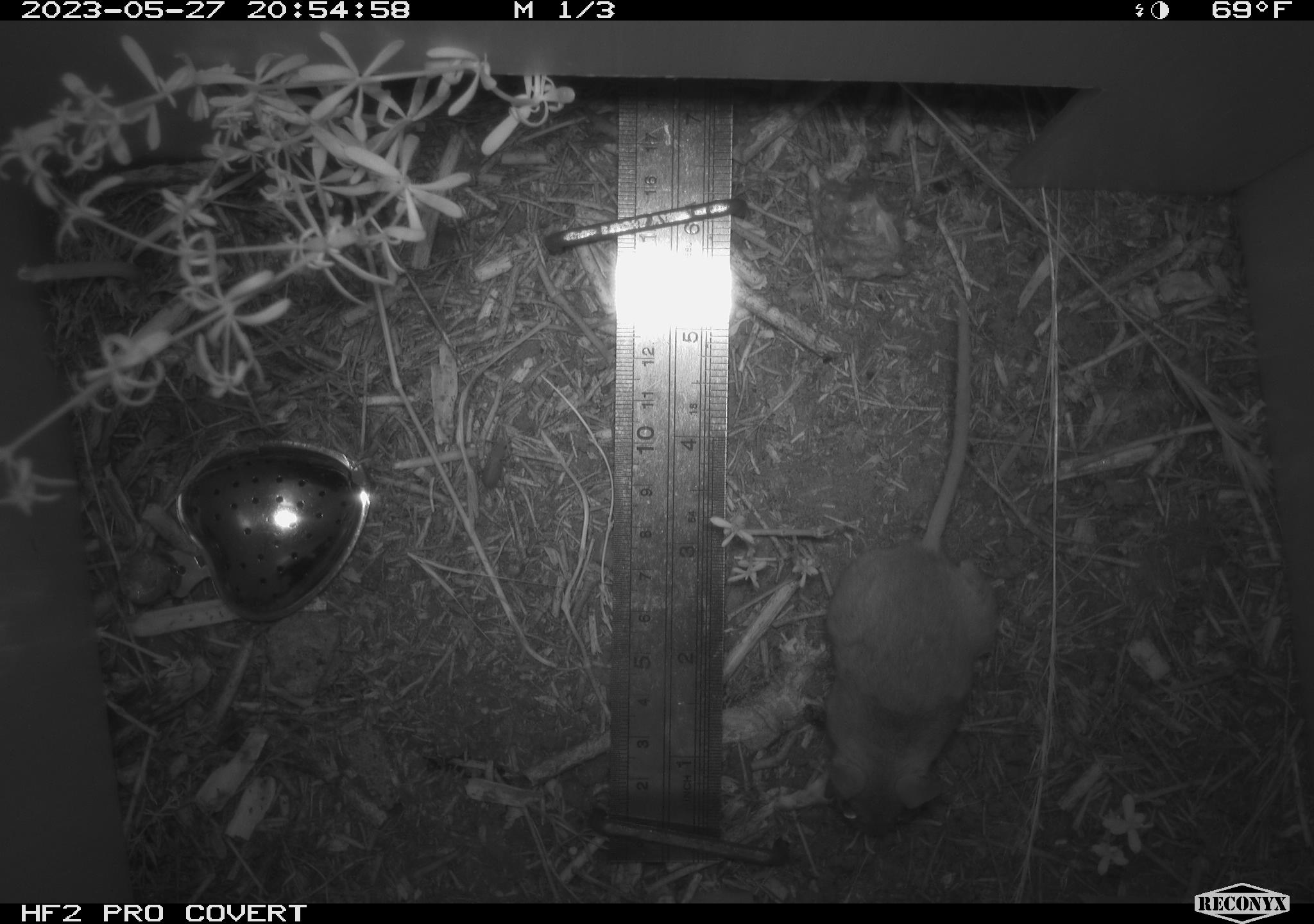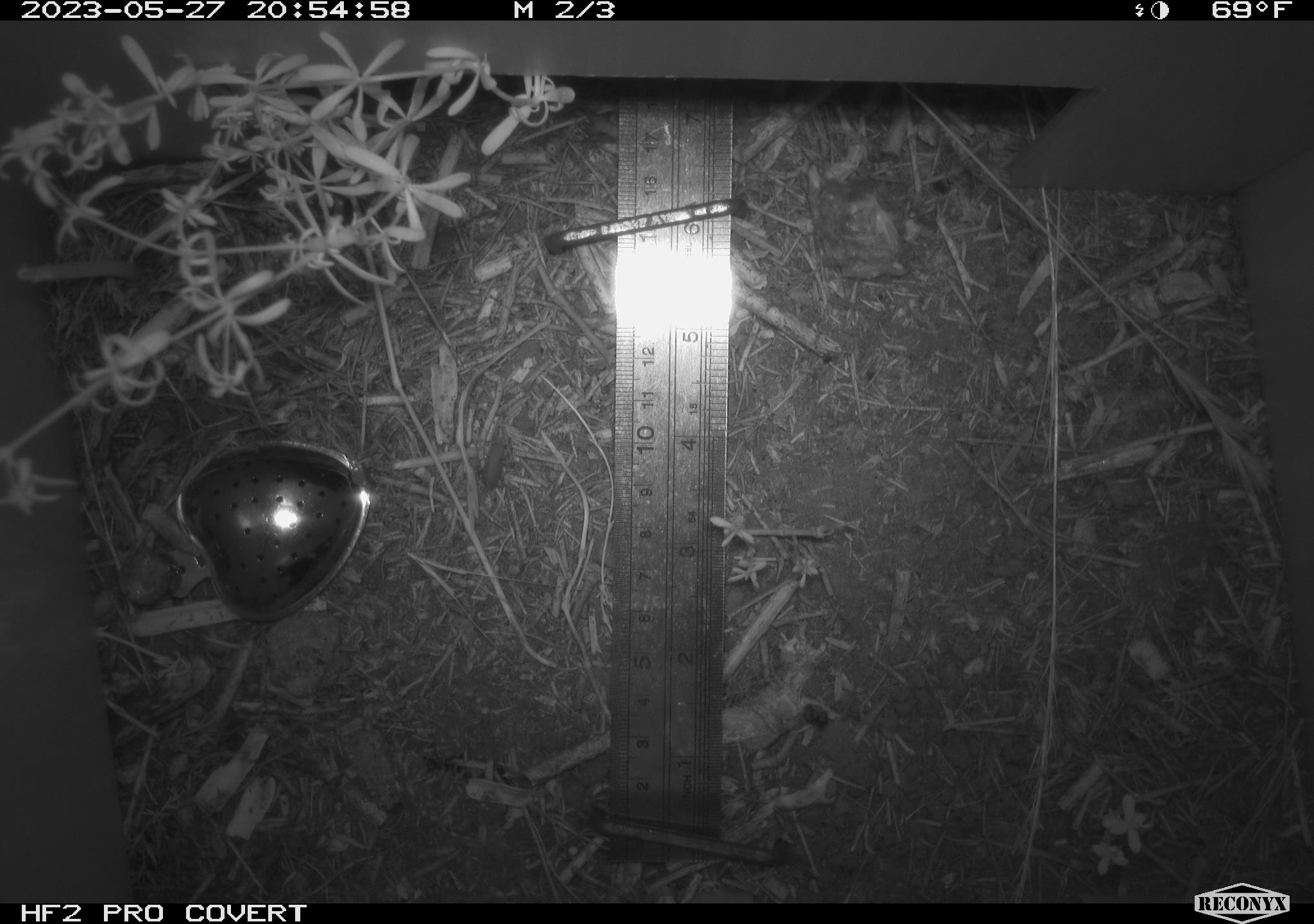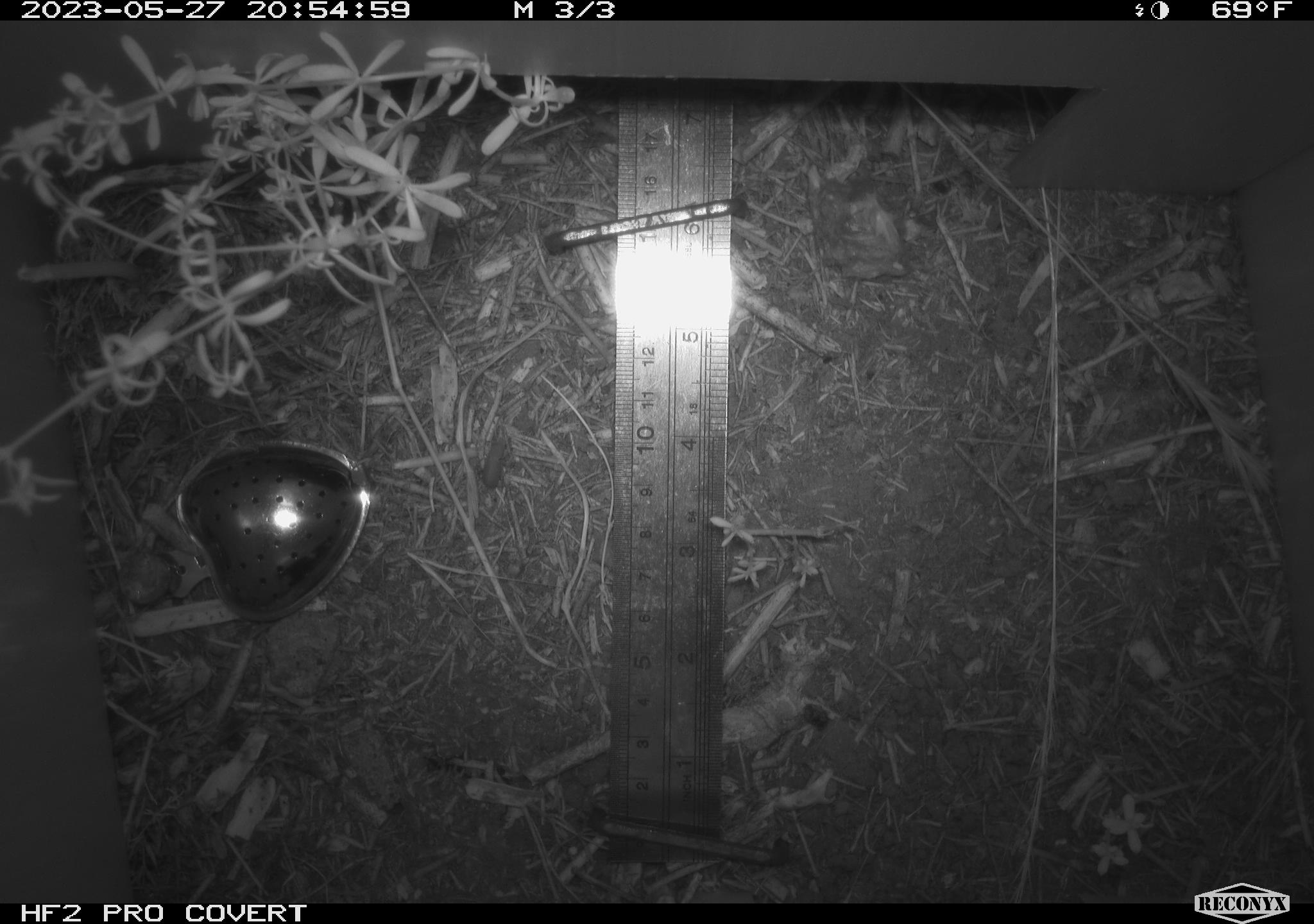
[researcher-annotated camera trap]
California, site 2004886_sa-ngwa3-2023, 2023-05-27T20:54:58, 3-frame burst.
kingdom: Animalia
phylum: Chordata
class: Mammalia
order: Rodentia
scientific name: Rodentia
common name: mouse species